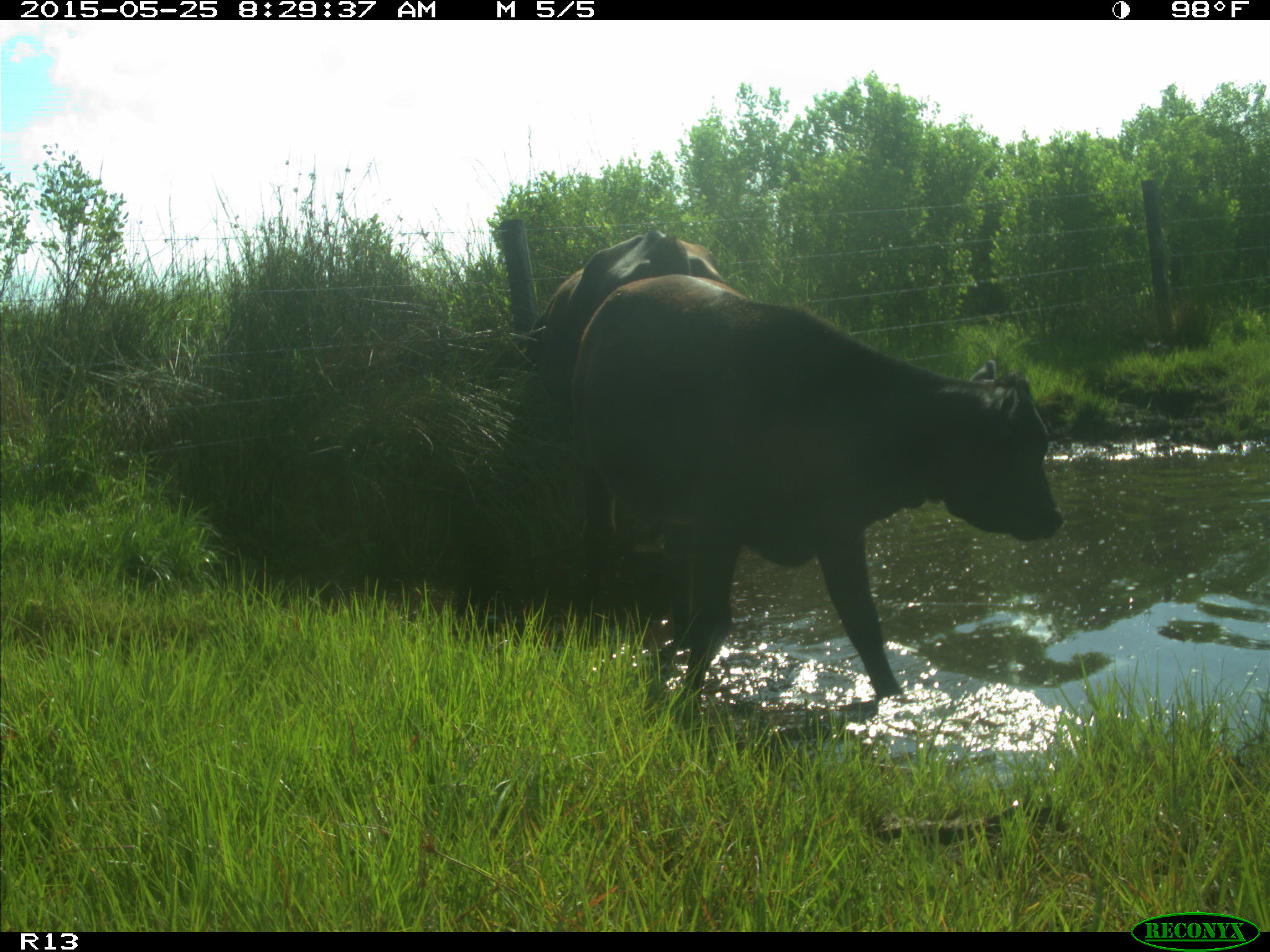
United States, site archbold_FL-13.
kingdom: Animalia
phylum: Chordata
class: Mammalia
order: Artiodactyla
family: Bovidae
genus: Bos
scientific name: Bos taurus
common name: domestic cow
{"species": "Bos taurus (domestic cow)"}